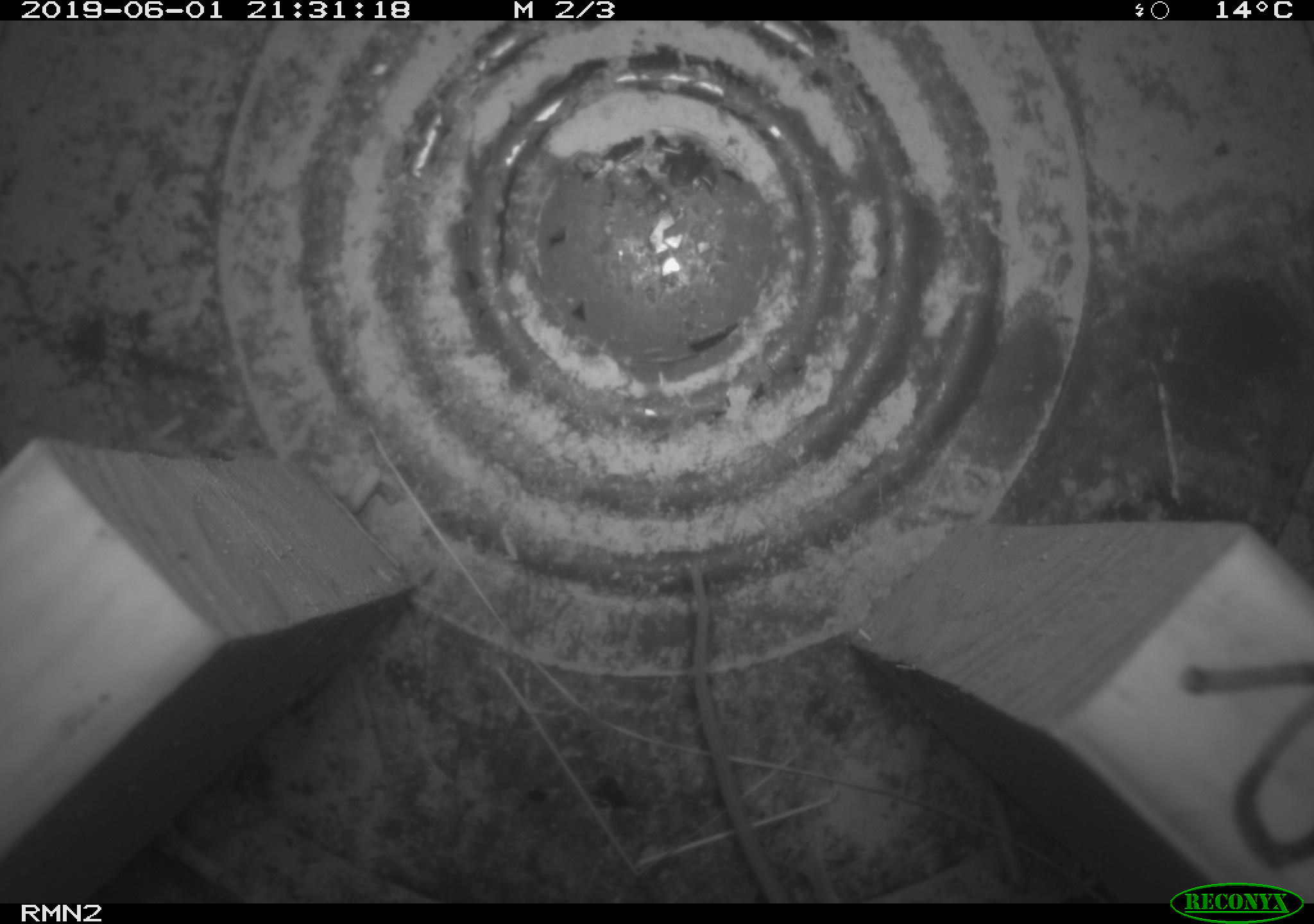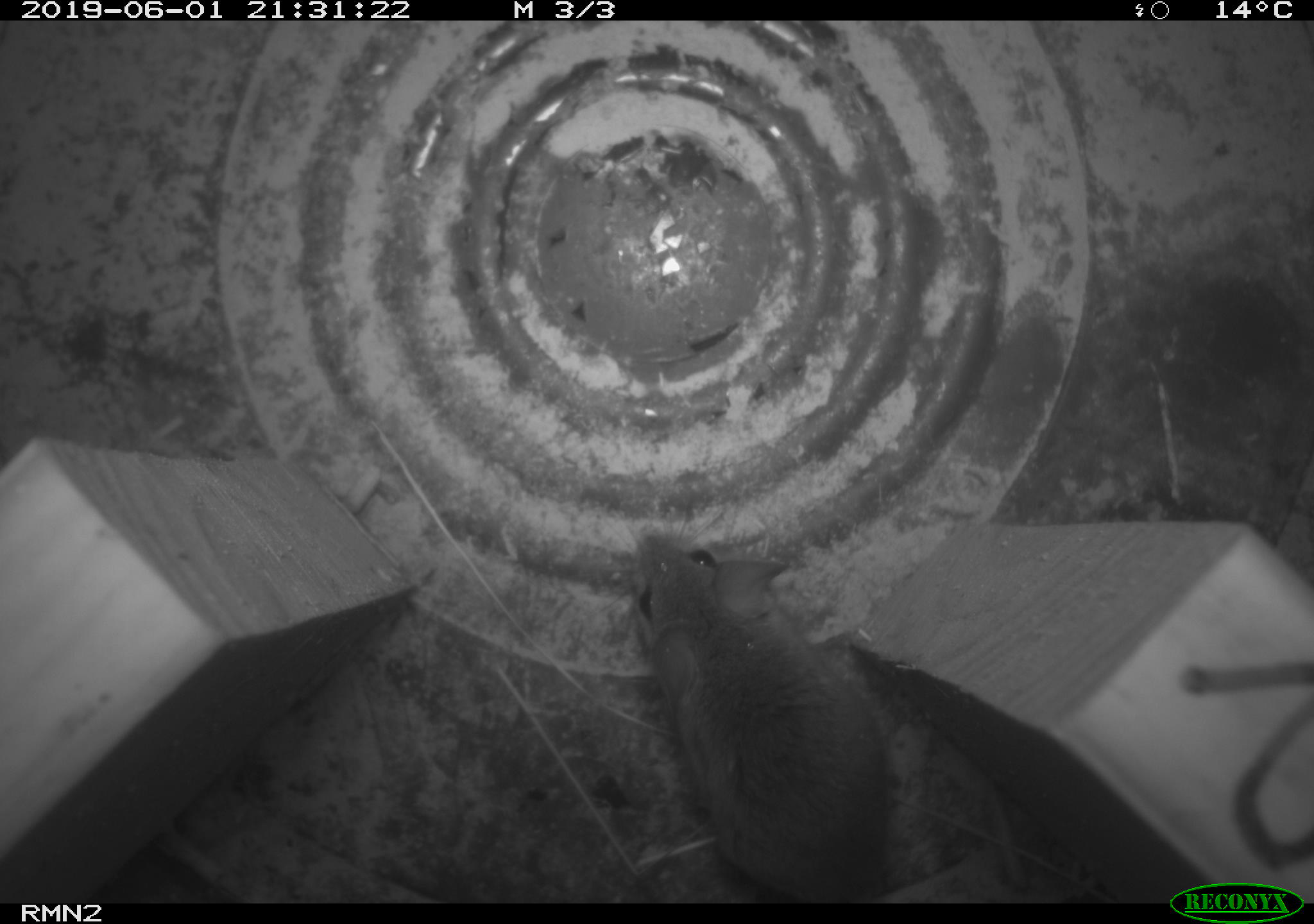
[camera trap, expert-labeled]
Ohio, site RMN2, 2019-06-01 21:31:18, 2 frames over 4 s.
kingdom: Animalia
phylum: Chordata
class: Mammalia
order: Rodentia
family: Cricetidae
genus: Peromyscus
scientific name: Peromyscus leucopus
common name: white-footed mouse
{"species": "white-footed mouse (Peromyscus leucopus)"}